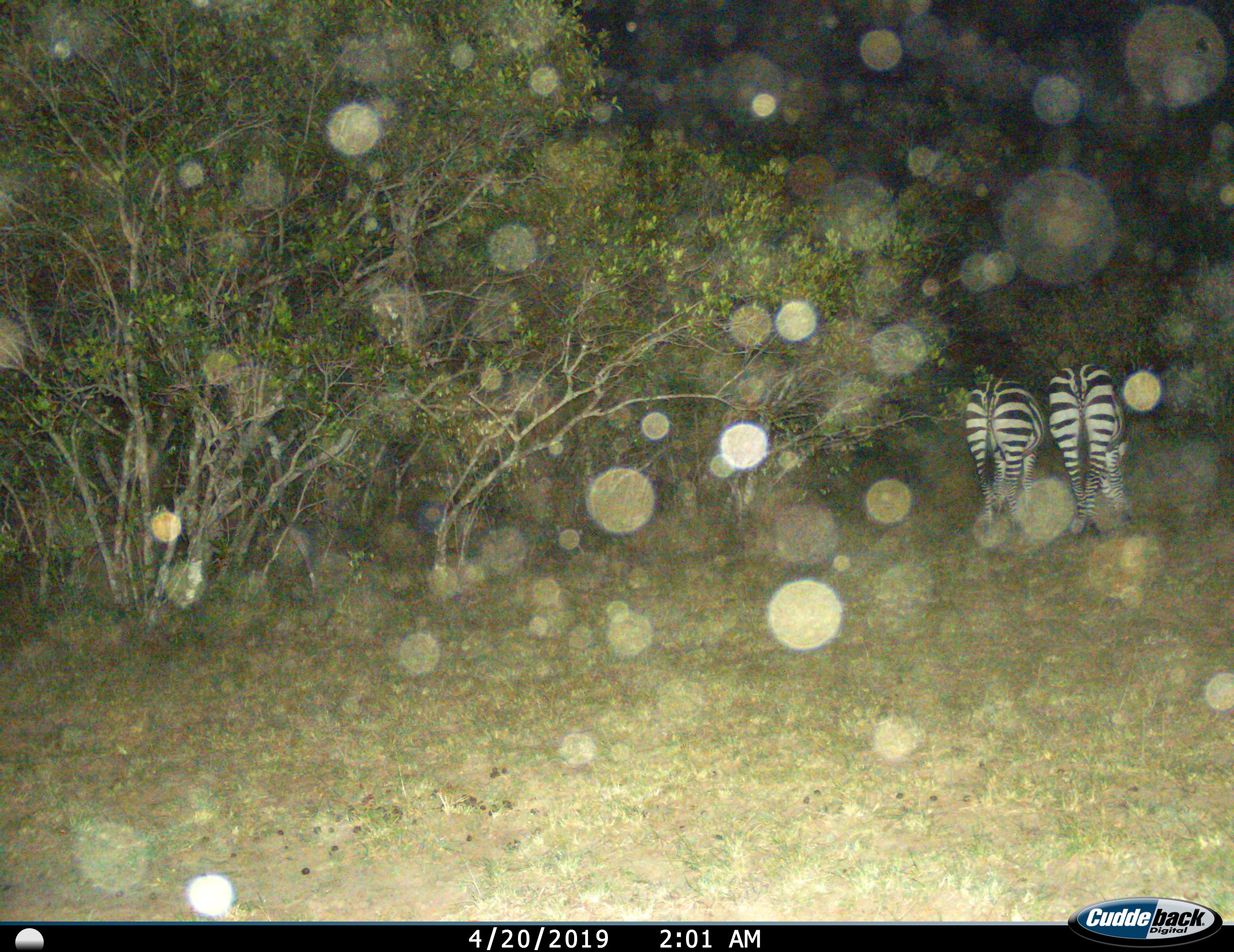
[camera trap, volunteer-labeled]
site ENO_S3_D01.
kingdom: Animalia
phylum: Chordata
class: Mammalia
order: Perissodactyla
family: Equidae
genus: Equus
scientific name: Equus quagga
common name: plains zebra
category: zebraplains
Zebraplains (plains zebra) (Equus quagga), count 2. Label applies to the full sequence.